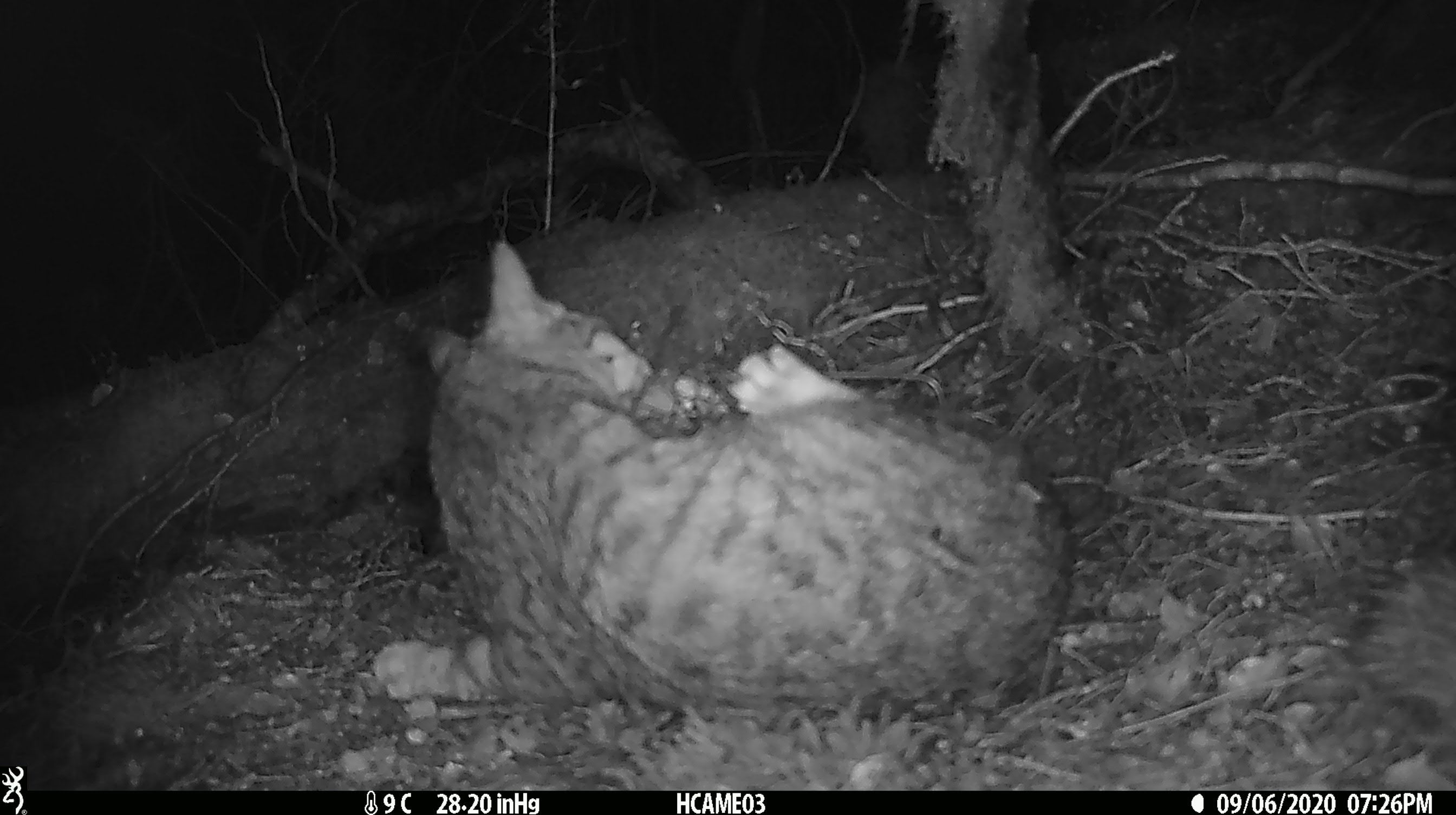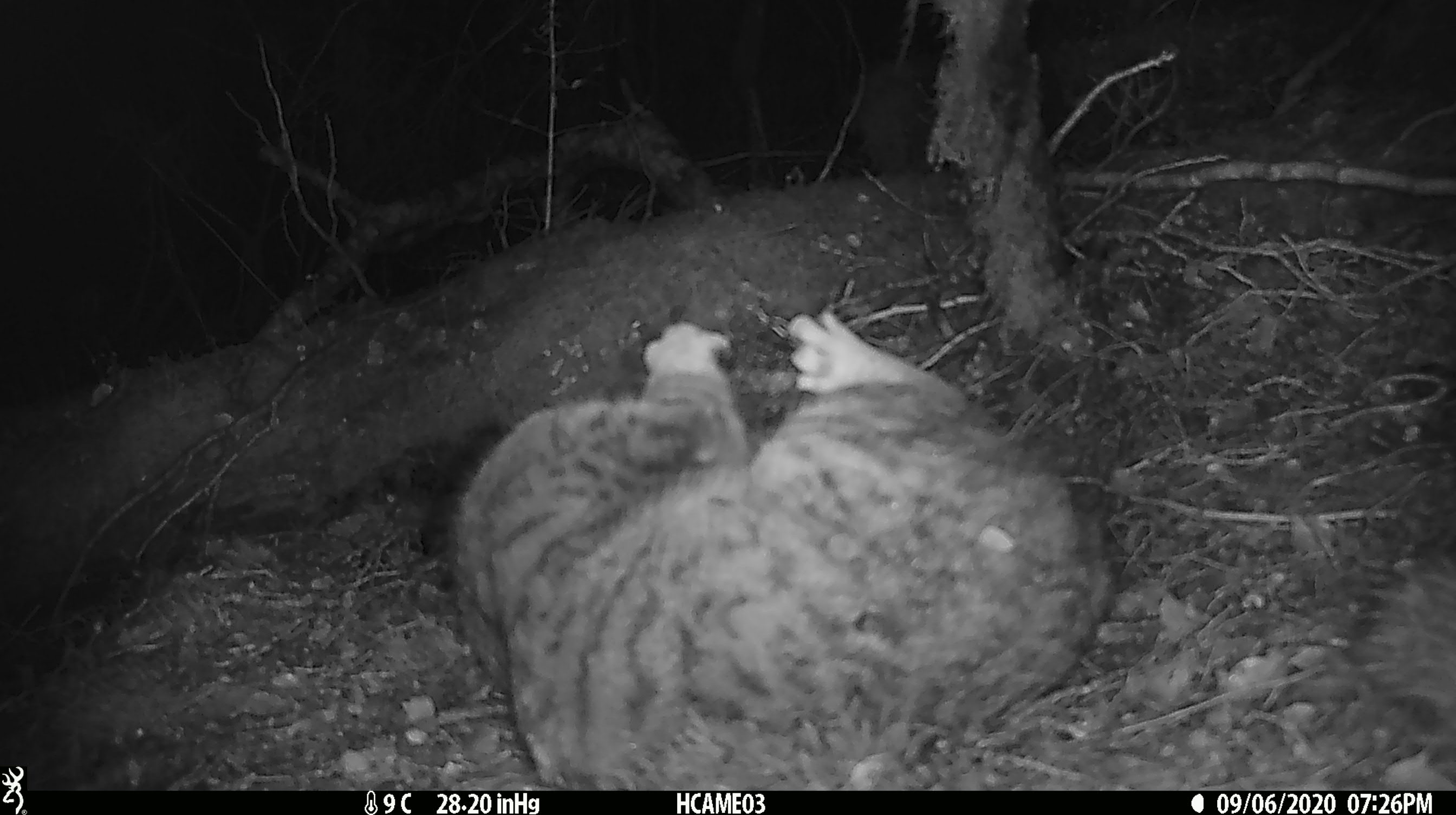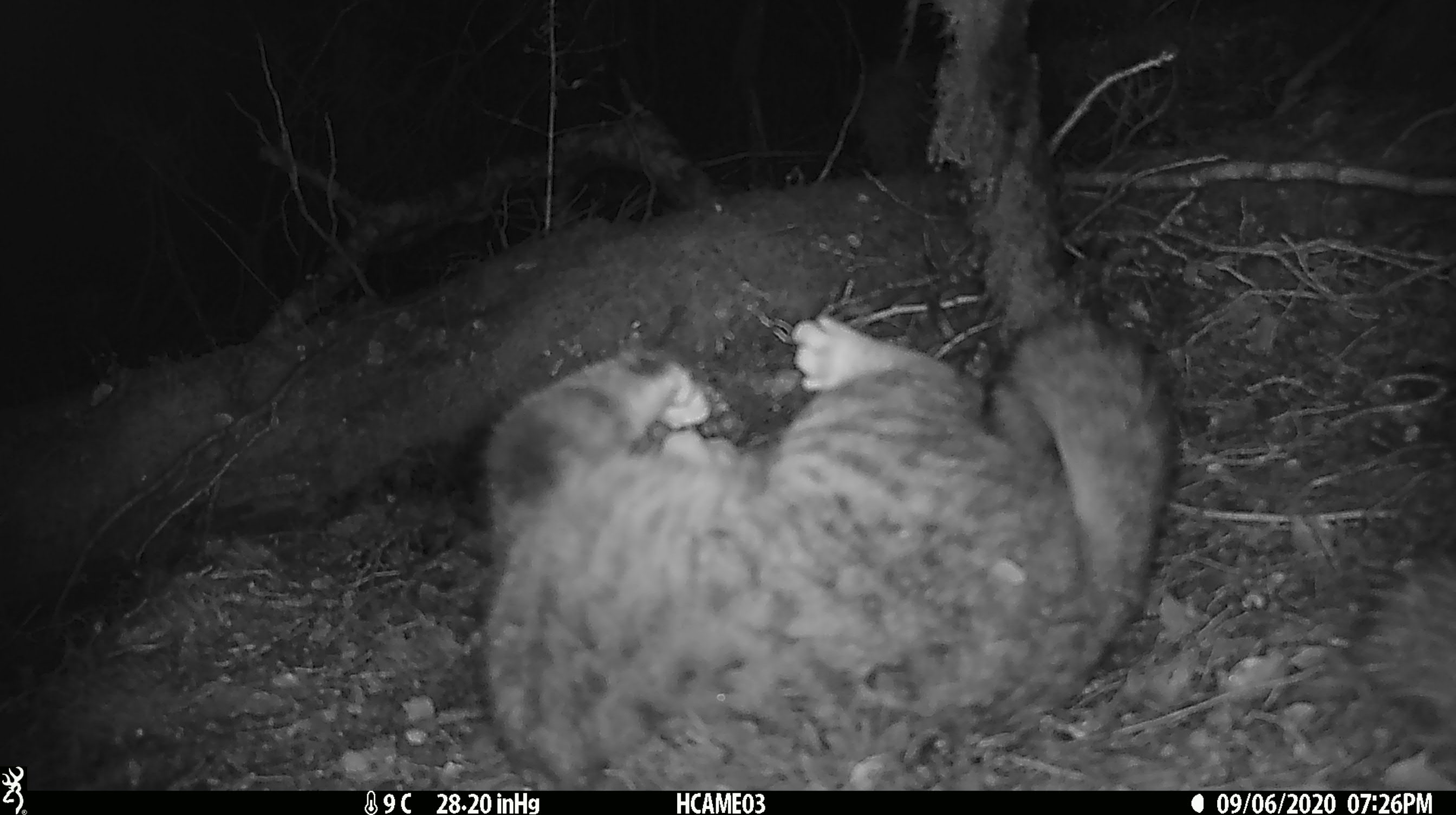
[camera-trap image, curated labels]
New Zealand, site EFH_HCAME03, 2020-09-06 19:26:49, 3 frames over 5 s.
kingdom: Animalia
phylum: Chordata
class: Mammalia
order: Carnivora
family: Felidae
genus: Felis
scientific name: Felis catus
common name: domestic cat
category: cat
Cat (domestic cat) (Felis catus).